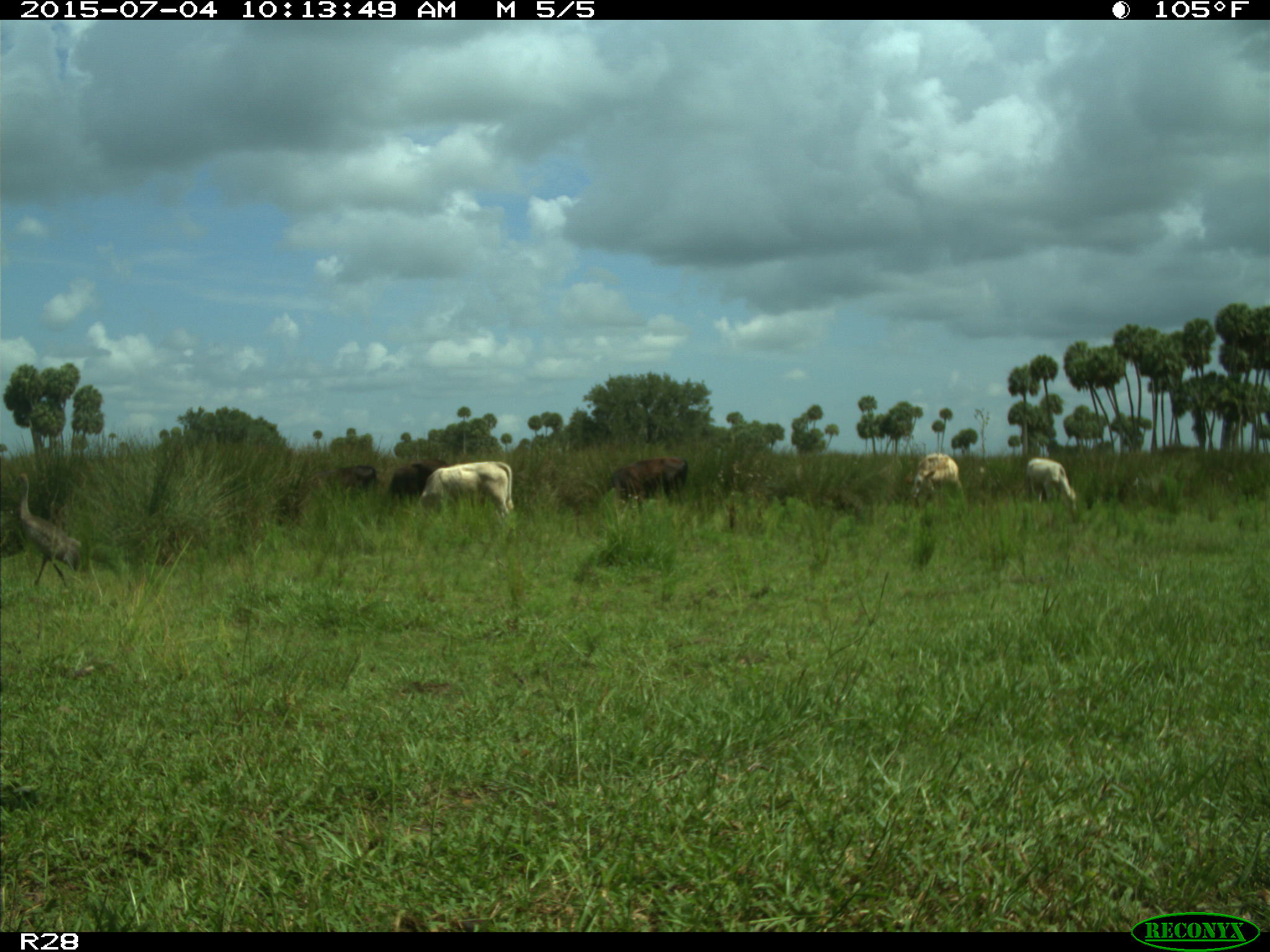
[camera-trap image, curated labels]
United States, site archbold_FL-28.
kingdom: Animalia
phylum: Chordata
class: Mammalia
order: Artiodactyla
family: Bovidae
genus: Bos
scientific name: Bos taurus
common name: domestic cow